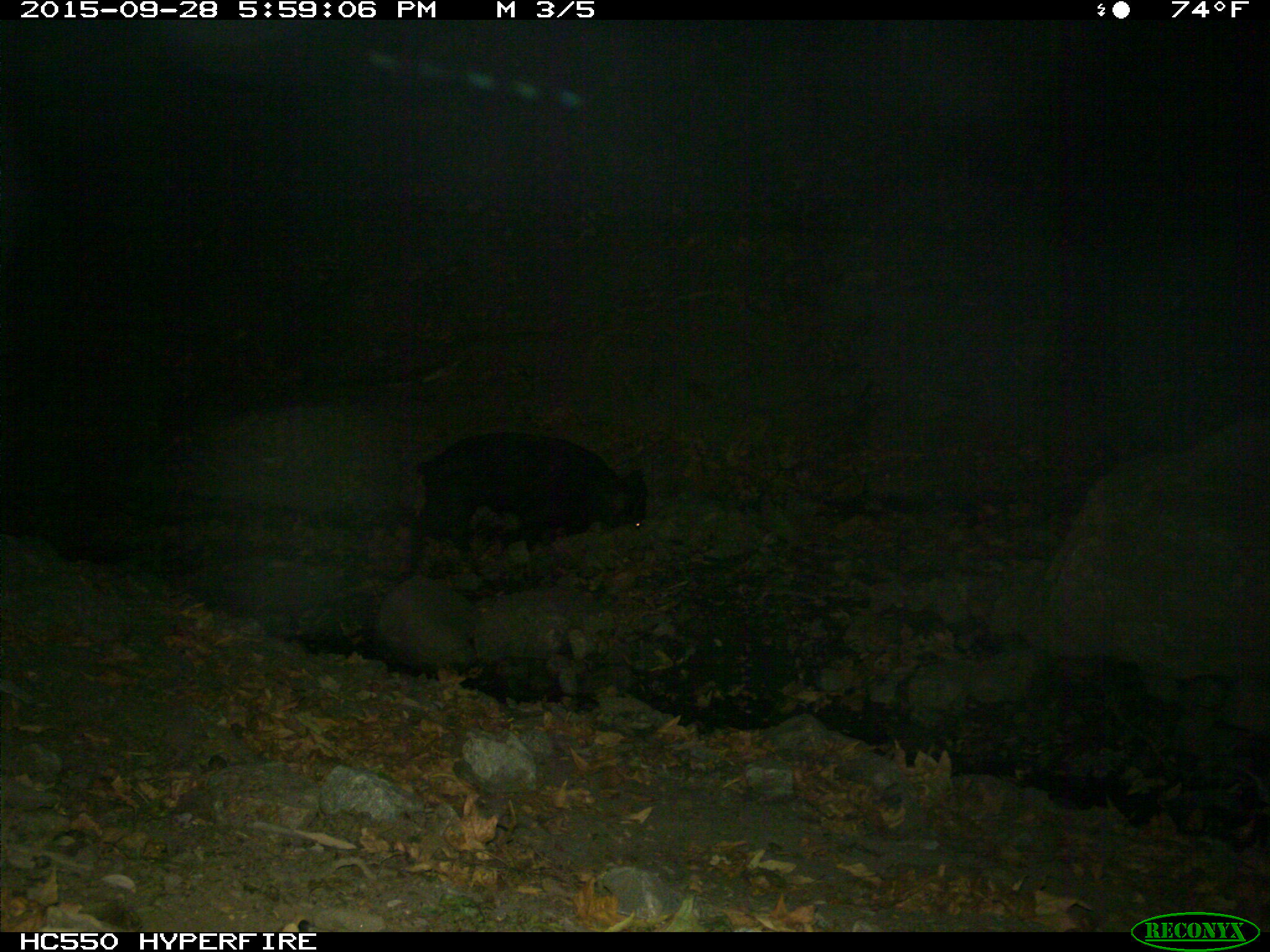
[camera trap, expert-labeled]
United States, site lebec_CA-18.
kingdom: Animalia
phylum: Chordata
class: Mammalia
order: Artiodactyla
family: Suidae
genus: Sus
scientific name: Sus scrofa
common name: wild boar